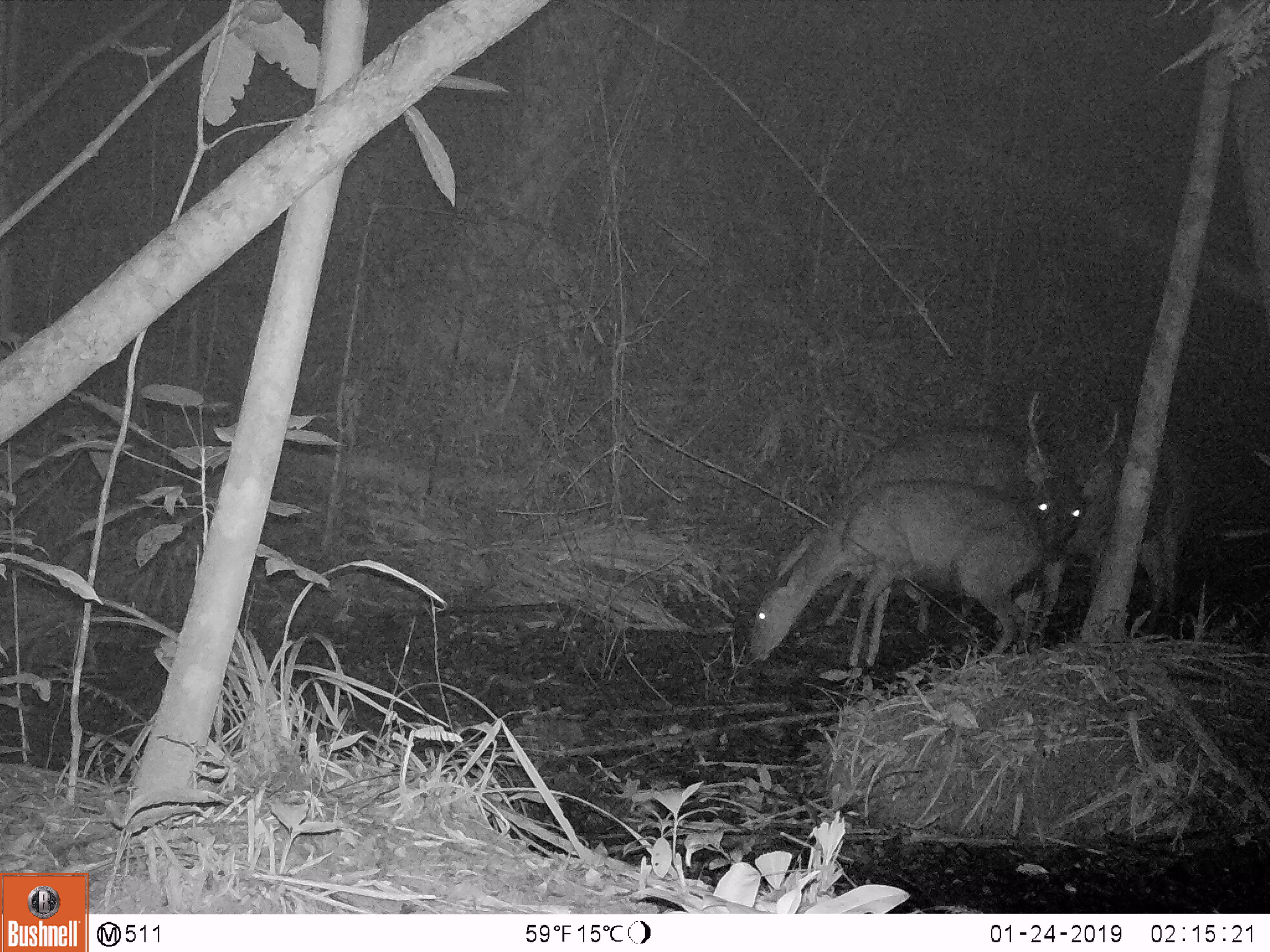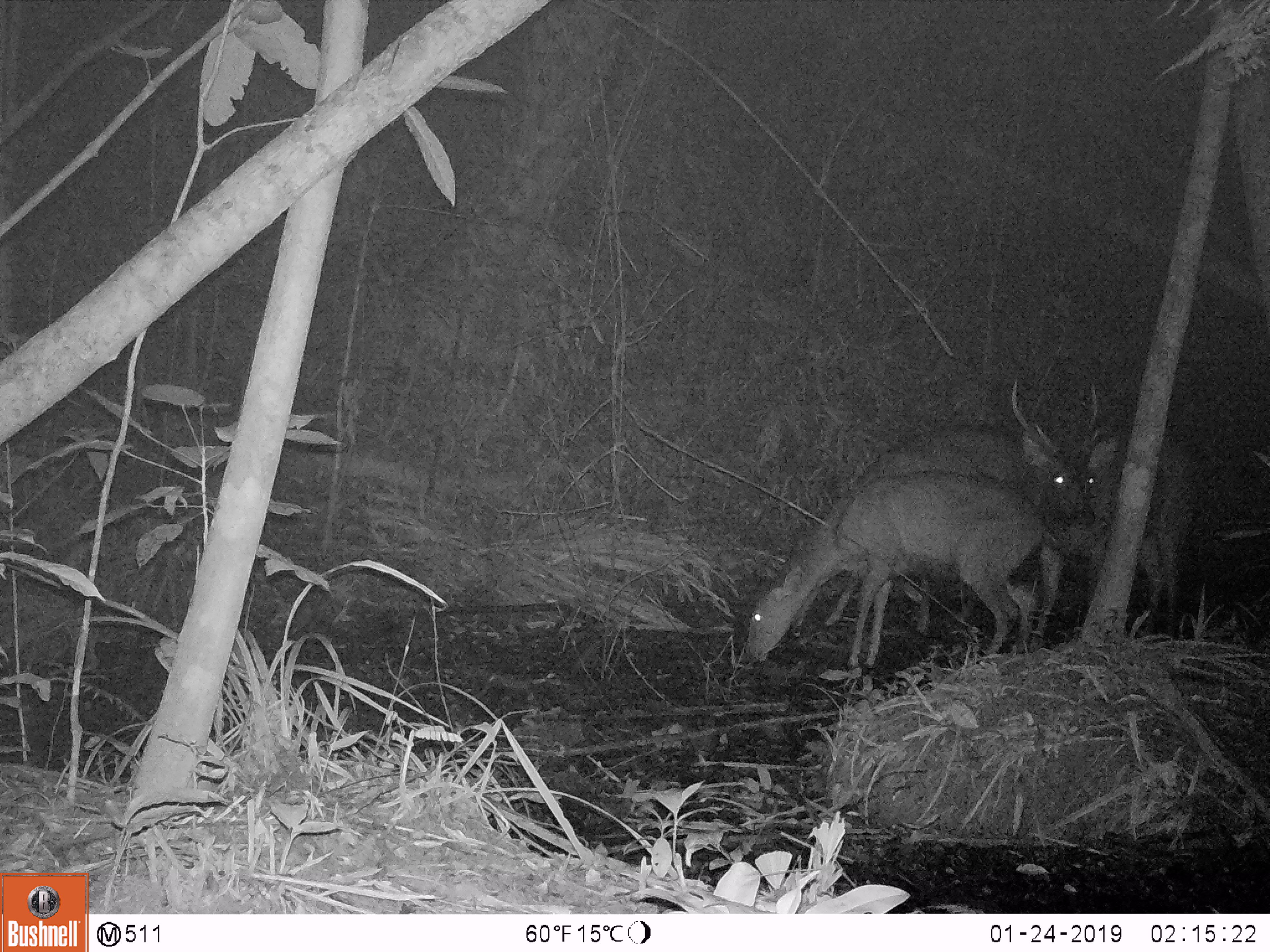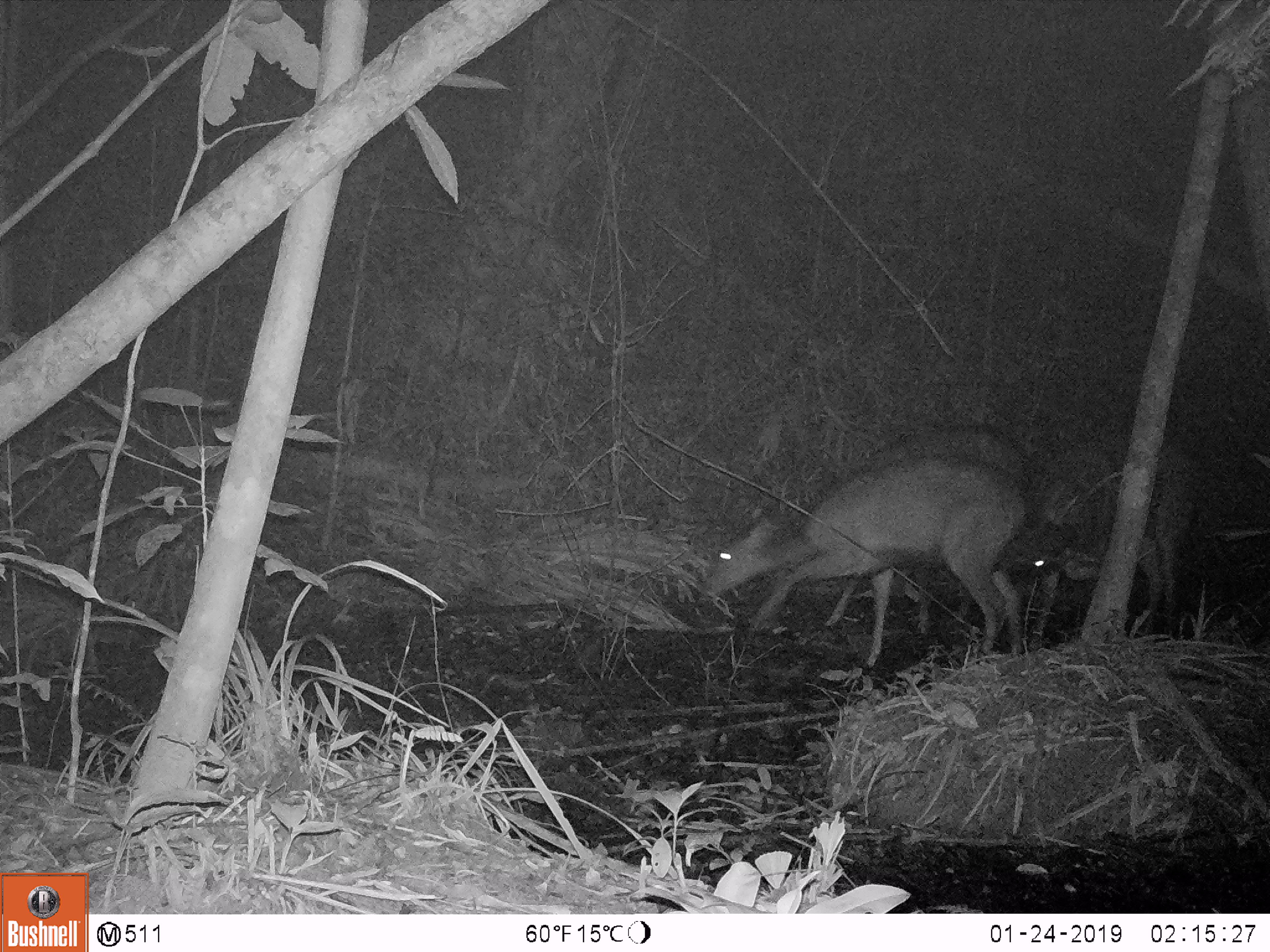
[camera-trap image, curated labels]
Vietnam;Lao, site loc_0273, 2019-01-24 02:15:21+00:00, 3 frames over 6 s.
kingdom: Animalia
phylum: Chordata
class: Mammalia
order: Artiodactyla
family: Cervidae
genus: Rusa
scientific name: Rusa unicolor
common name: sambar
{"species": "sambar (Rusa unicolor)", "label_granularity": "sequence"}